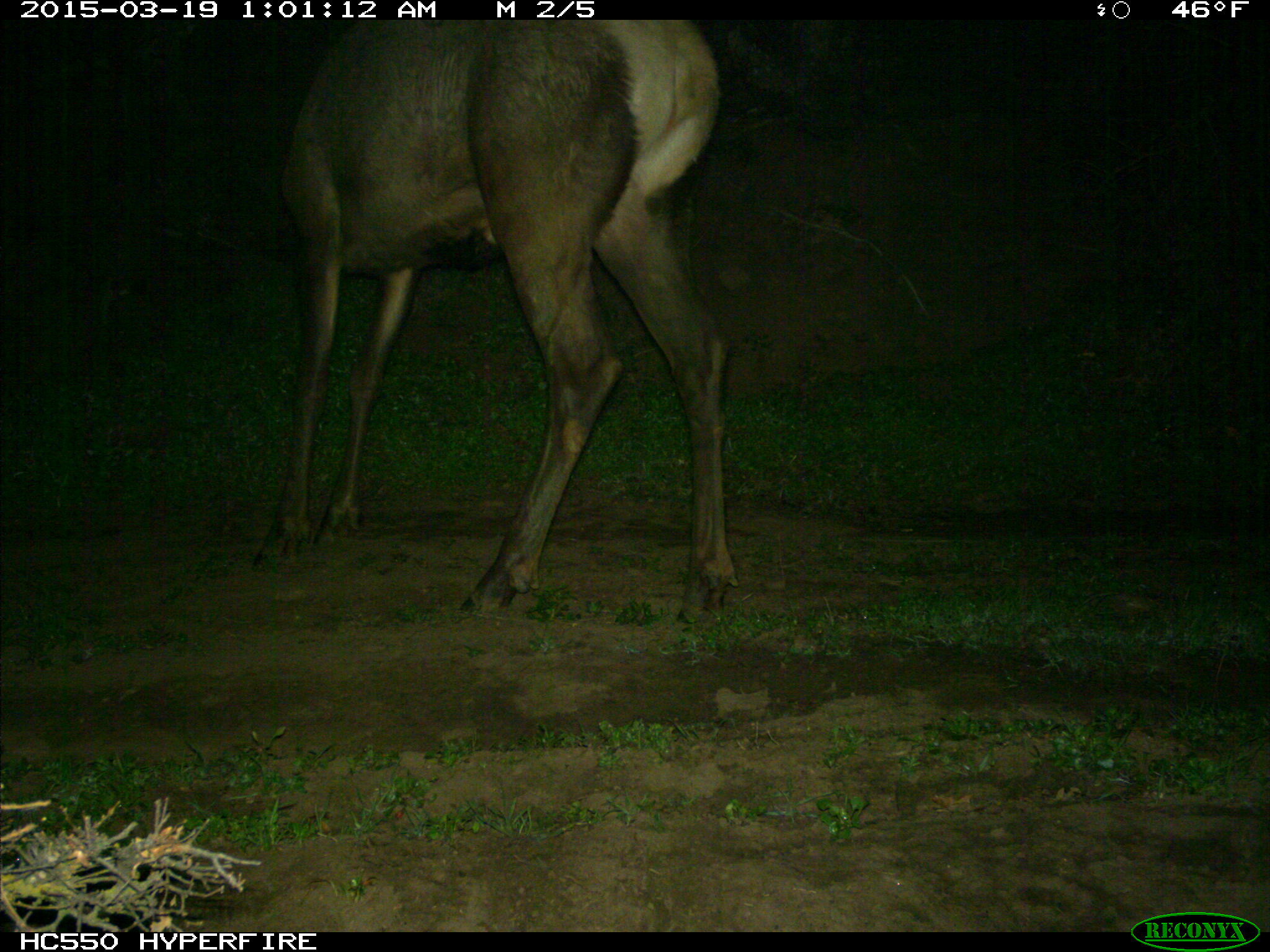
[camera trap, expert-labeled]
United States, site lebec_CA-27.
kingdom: Animalia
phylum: Chordata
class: Mammalia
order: Artiodactyla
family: Cervidae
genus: Cervus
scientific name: Cervus canadensis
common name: elk